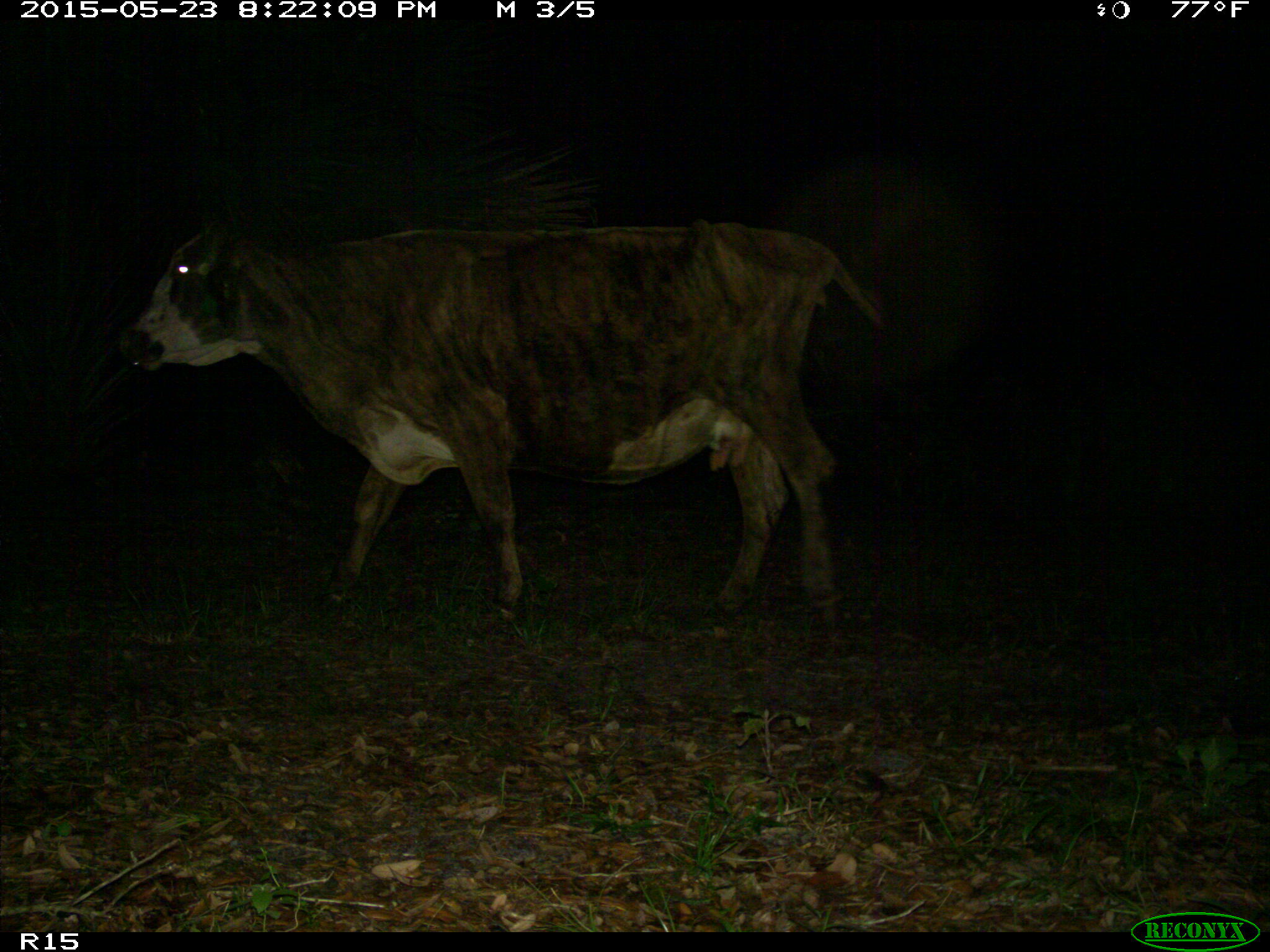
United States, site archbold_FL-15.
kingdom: Animalia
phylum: Chordata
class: Mammalia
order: Artiodactyla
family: Bovidae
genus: Bos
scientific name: Bos taurus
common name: domestic cow